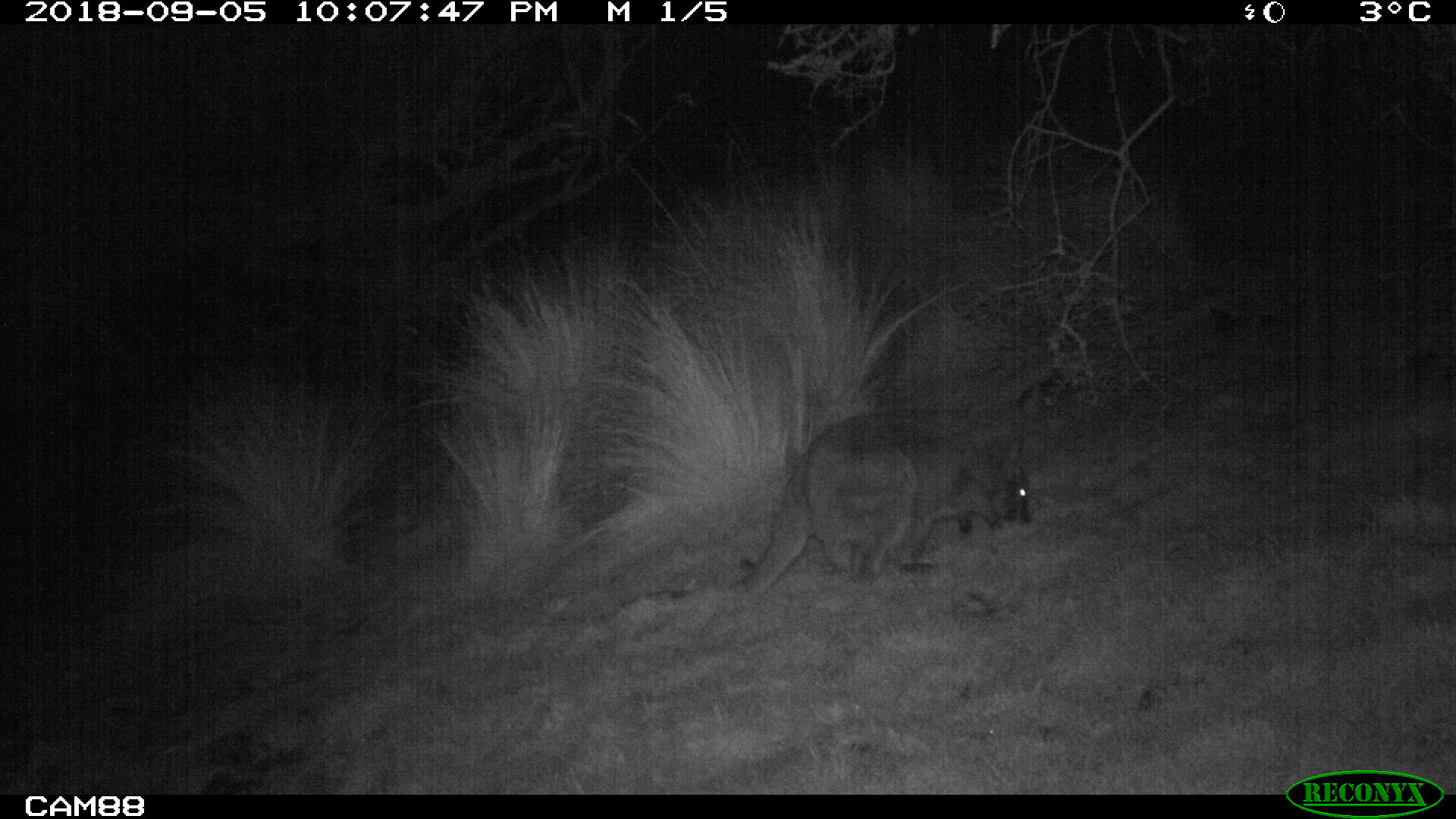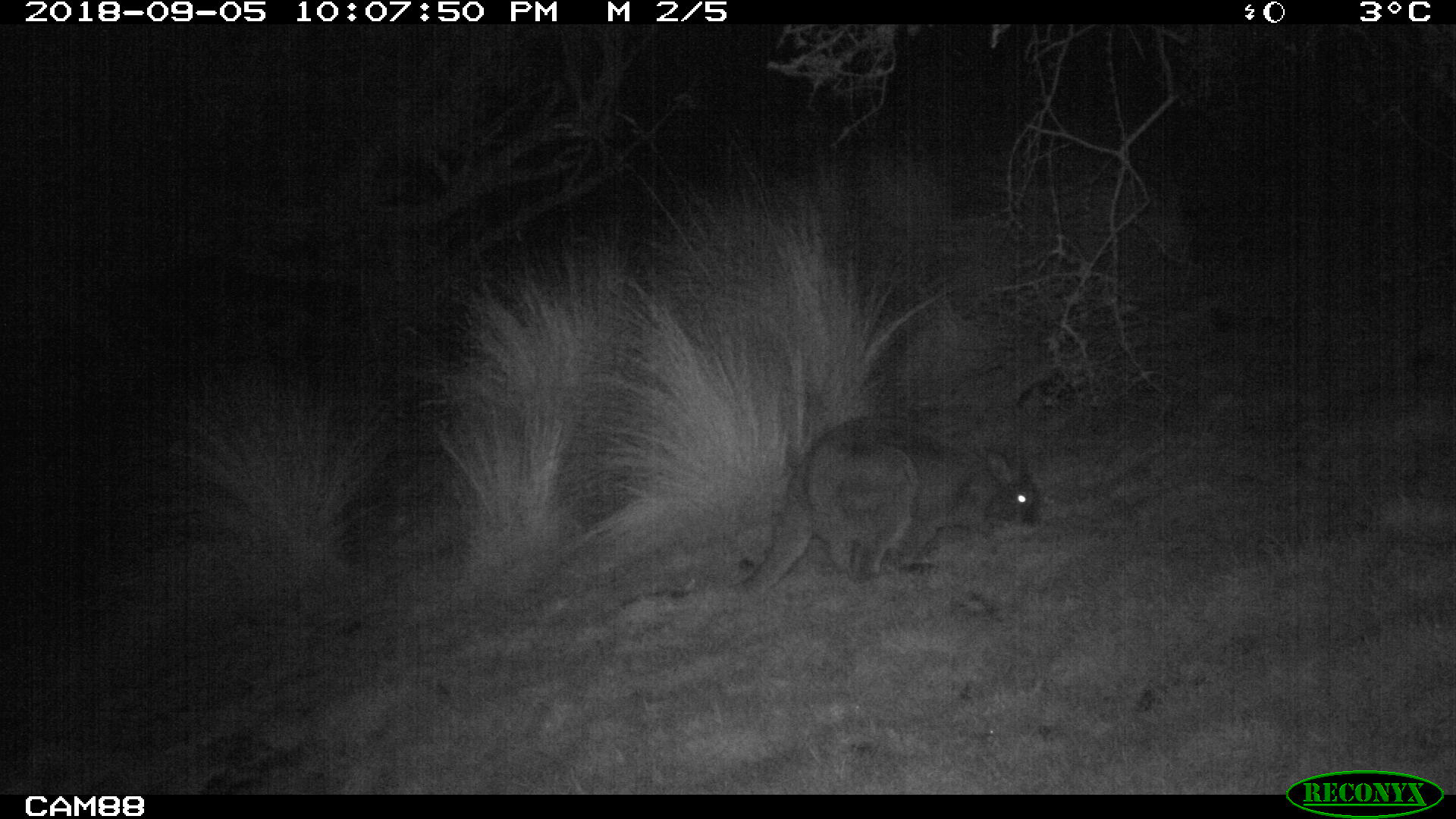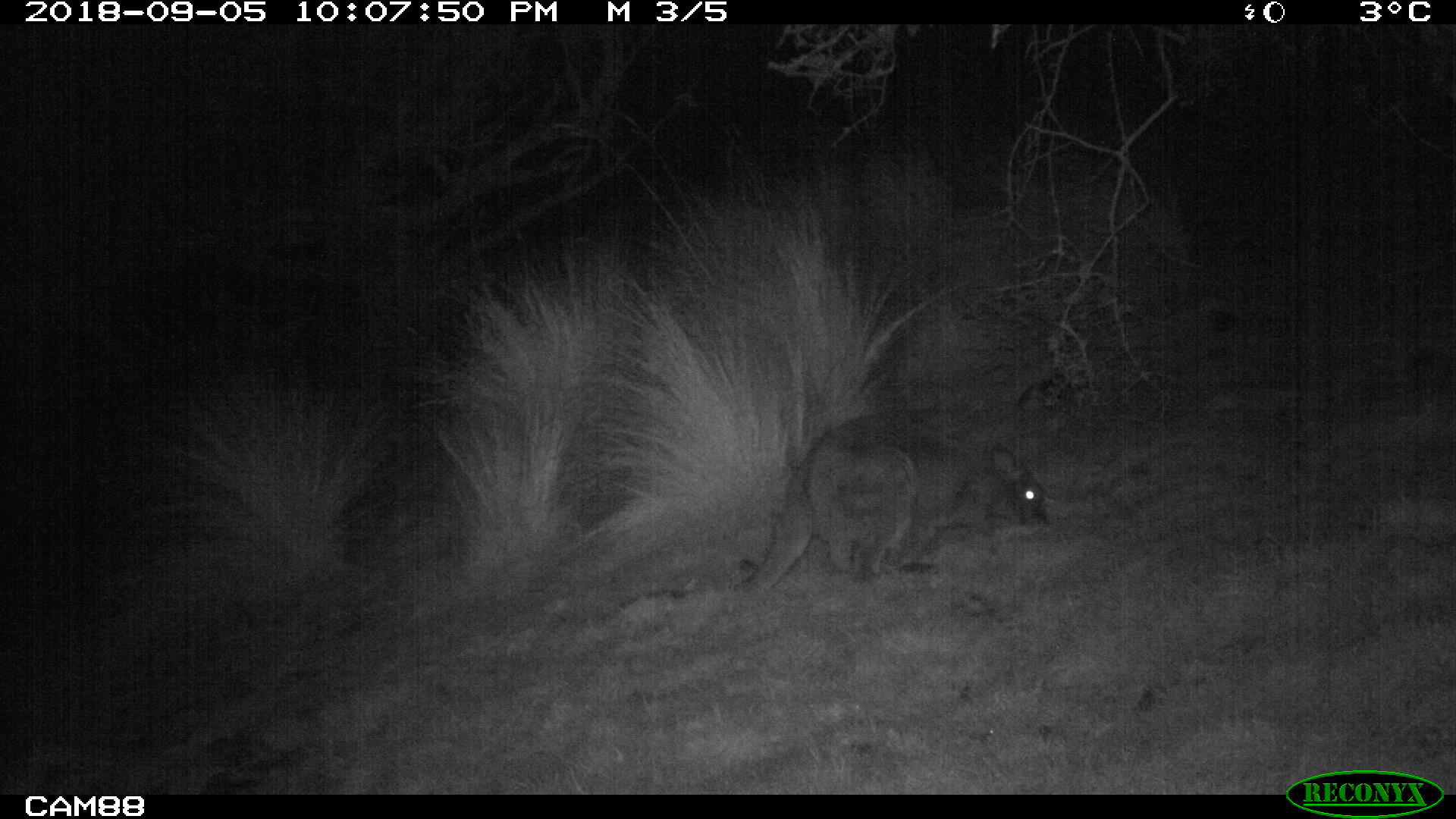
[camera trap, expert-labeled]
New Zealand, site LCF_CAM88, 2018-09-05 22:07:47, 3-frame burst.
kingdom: Animalia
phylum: Chordata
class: Mammalia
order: Diprotodontia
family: Macropodidae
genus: Notamacropus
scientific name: Notamacropus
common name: wallaby